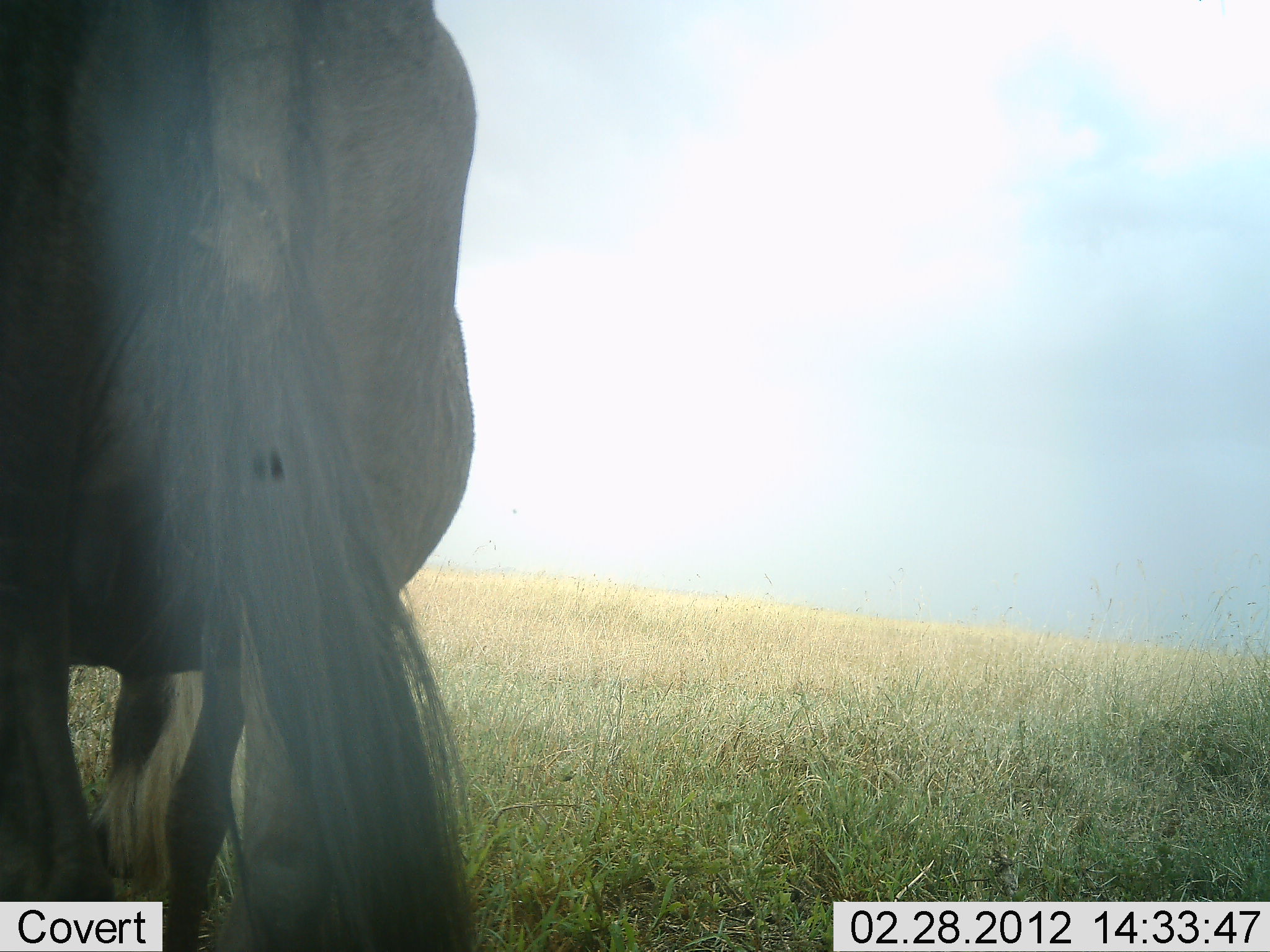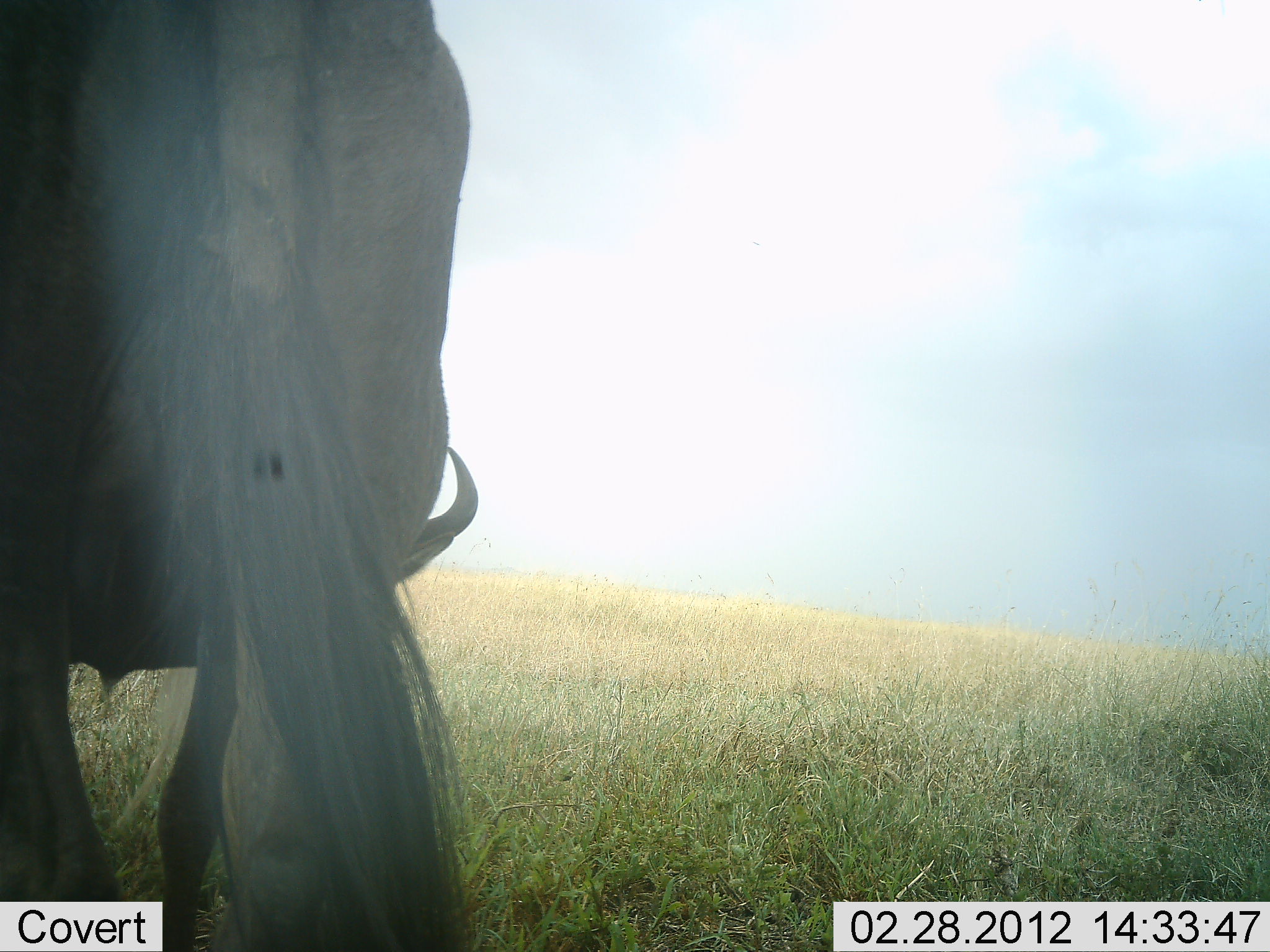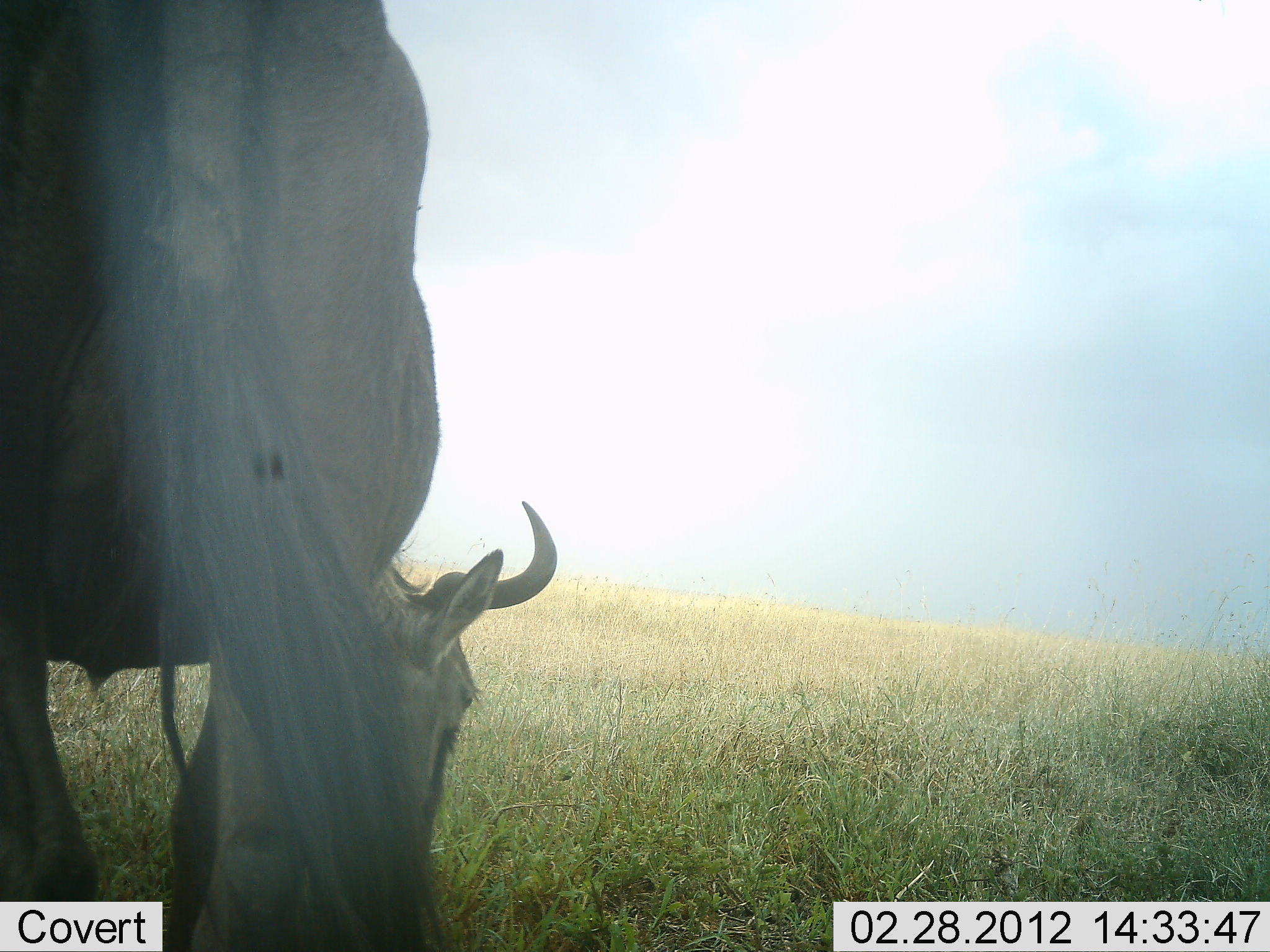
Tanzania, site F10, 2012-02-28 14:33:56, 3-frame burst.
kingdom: Animalia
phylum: Chordata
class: Mammalia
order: Artiodactyla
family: Bovidae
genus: Connochaetes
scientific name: Connochaetes taurinus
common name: blue wildebeest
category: wildebeest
Wildebeest (blue wildebeest) (Connochaetes taurinus), count 1. Behavior (volunteer vote fractions): standing 50%, resting 0%, moving 7%, interacting 0%. Young present (vote fraction): 0%. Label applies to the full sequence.